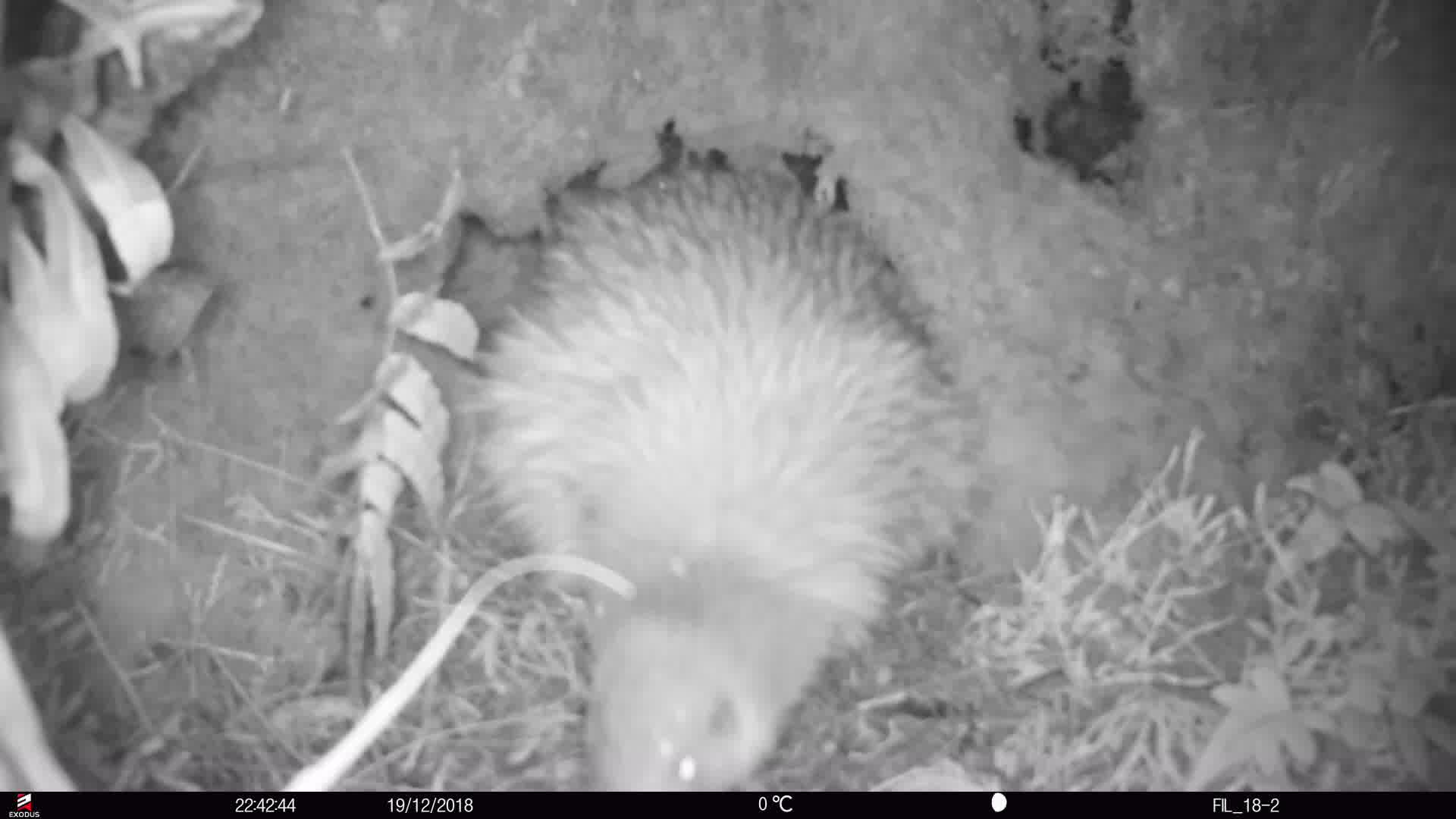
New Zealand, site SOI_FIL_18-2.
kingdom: Animalia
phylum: Chordata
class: Aves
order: Apterygiformes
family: Apterygidae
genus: Apteryx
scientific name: Apteryx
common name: kiwi